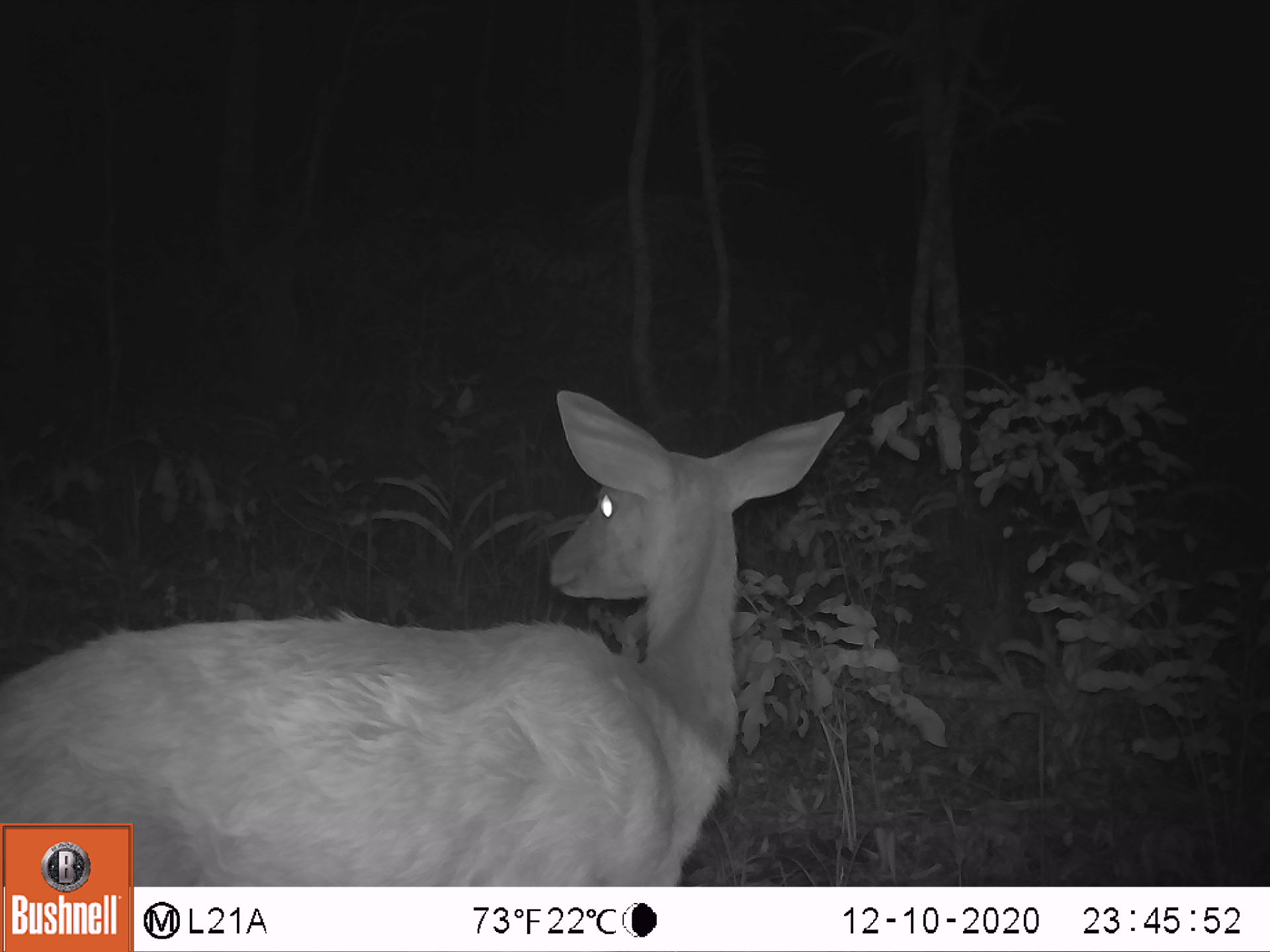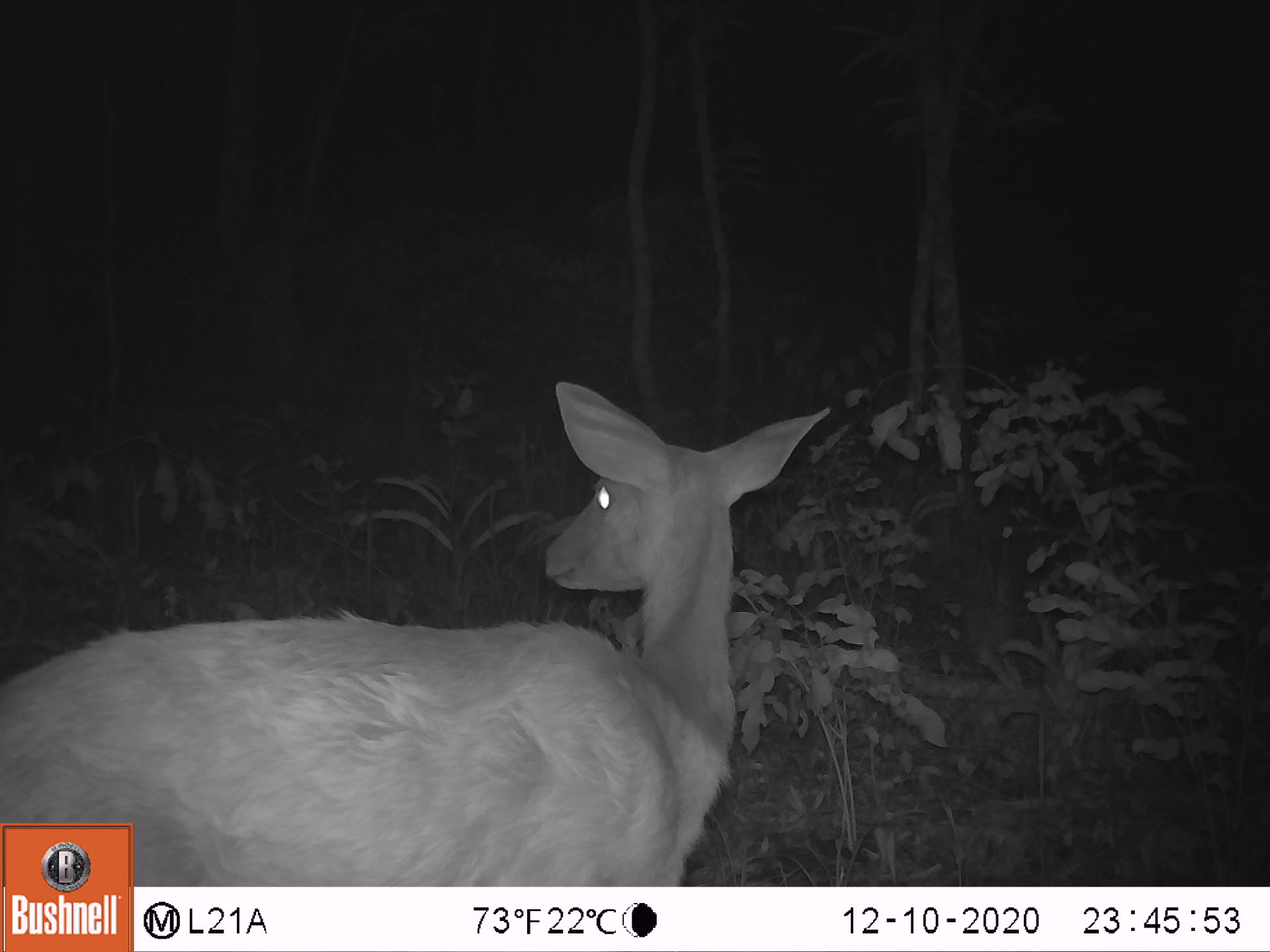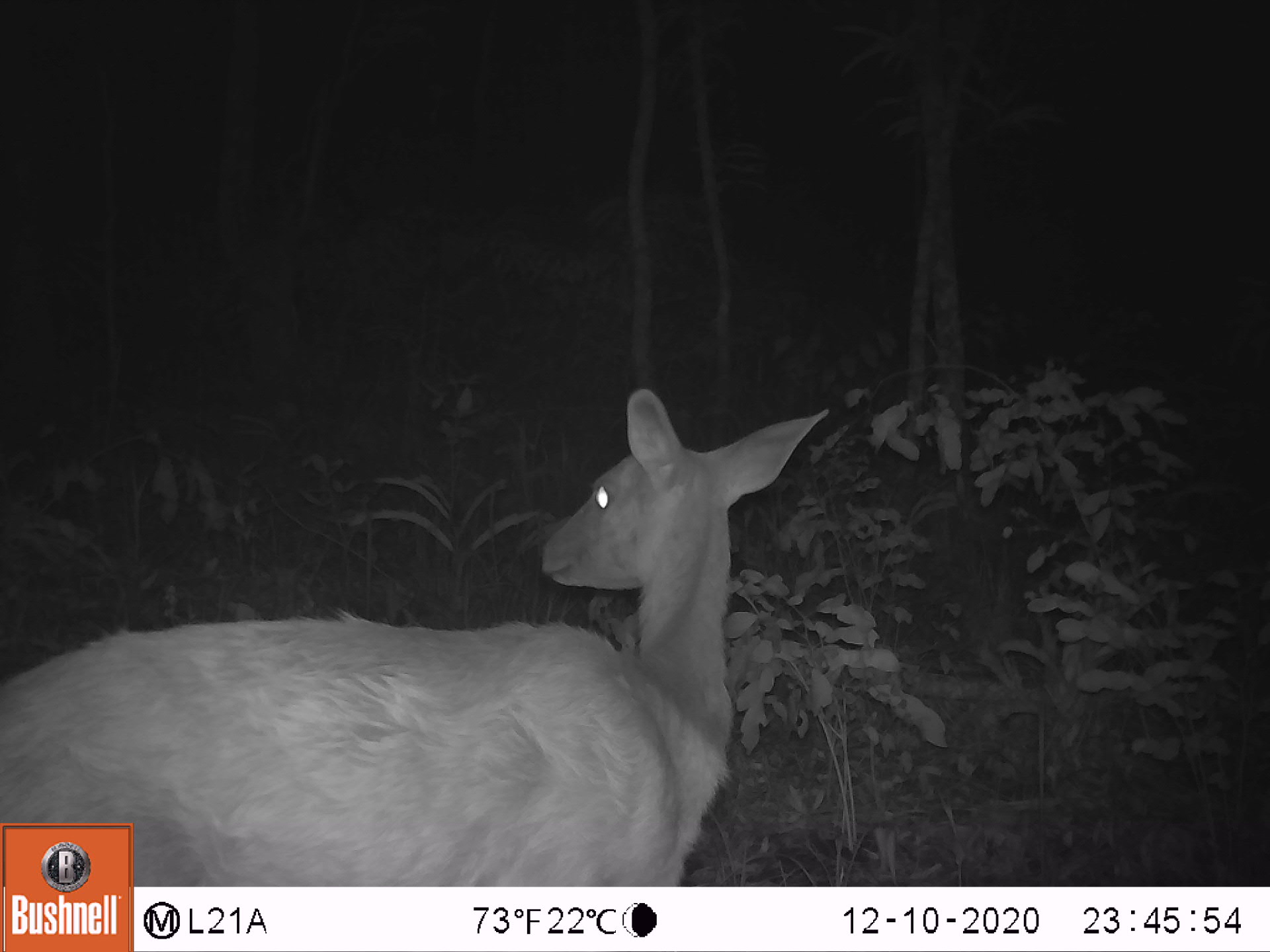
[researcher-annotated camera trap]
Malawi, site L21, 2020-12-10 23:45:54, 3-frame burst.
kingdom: Animalia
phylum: Chordata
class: Mammalia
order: Artiodactyla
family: Bovidae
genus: Tragelaphus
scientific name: Tragelaphus sylvaticus sylvaticus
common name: cape bushbuck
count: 1